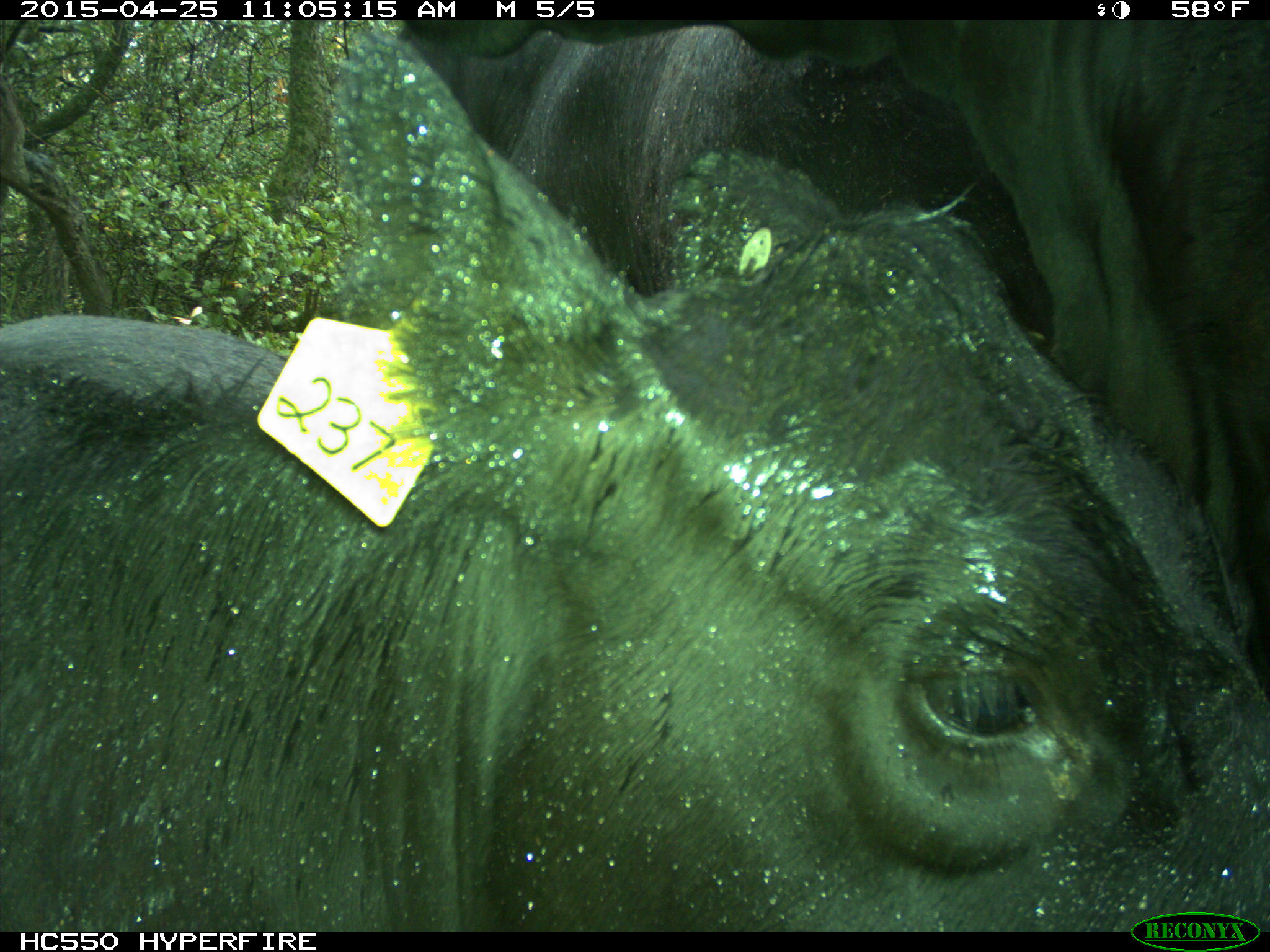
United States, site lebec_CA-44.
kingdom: Animalia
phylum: Chordata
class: Mammalia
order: Artiodactyla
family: Suidae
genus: Sus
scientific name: Sus scrofa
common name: wild boar